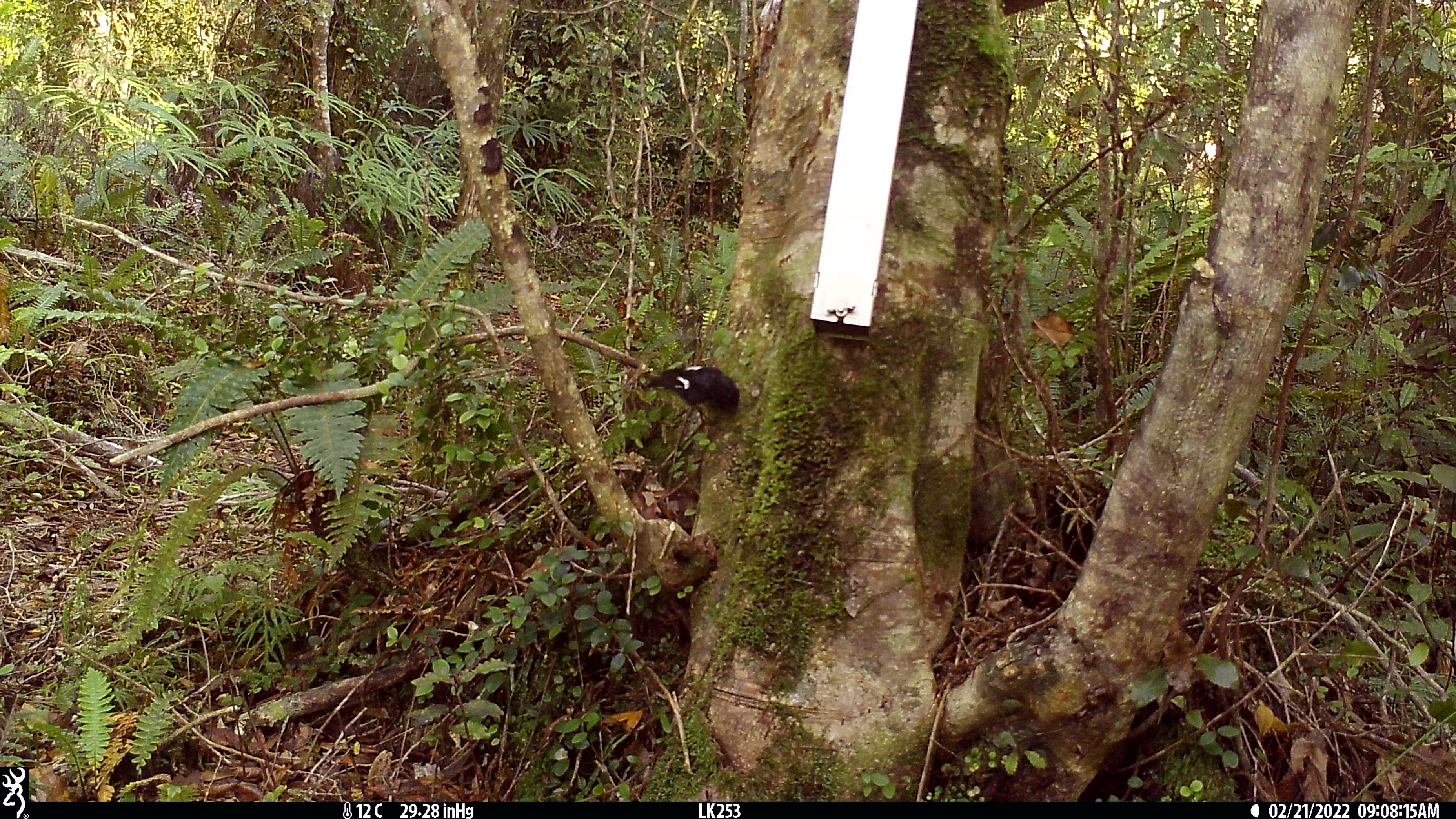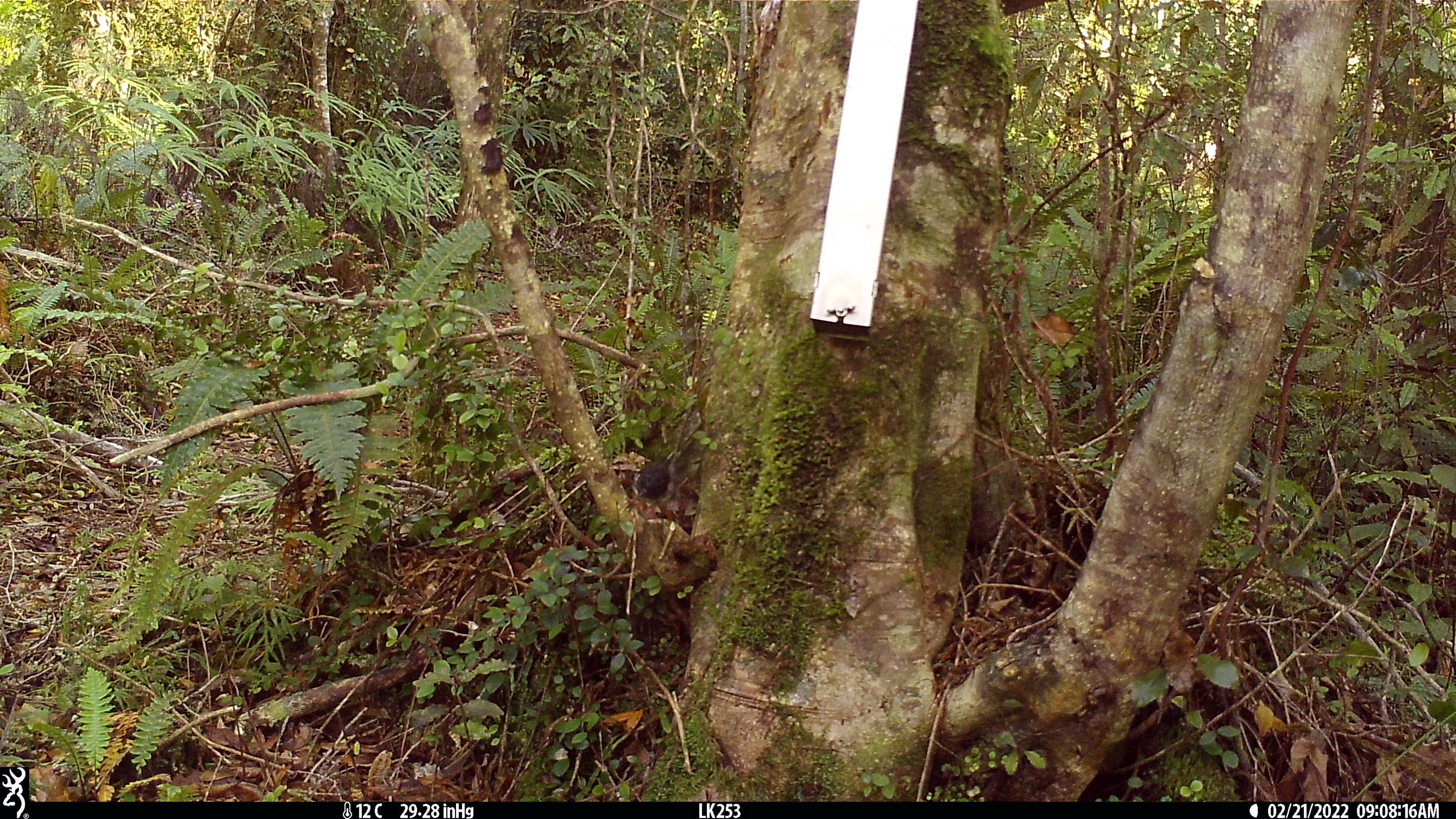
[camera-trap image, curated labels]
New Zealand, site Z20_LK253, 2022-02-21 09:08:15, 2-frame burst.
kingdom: Animalia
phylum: Chordata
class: Aves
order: Passeriformes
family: Petroicidae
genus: Petroica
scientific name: Petroica macrocephala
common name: tomtit